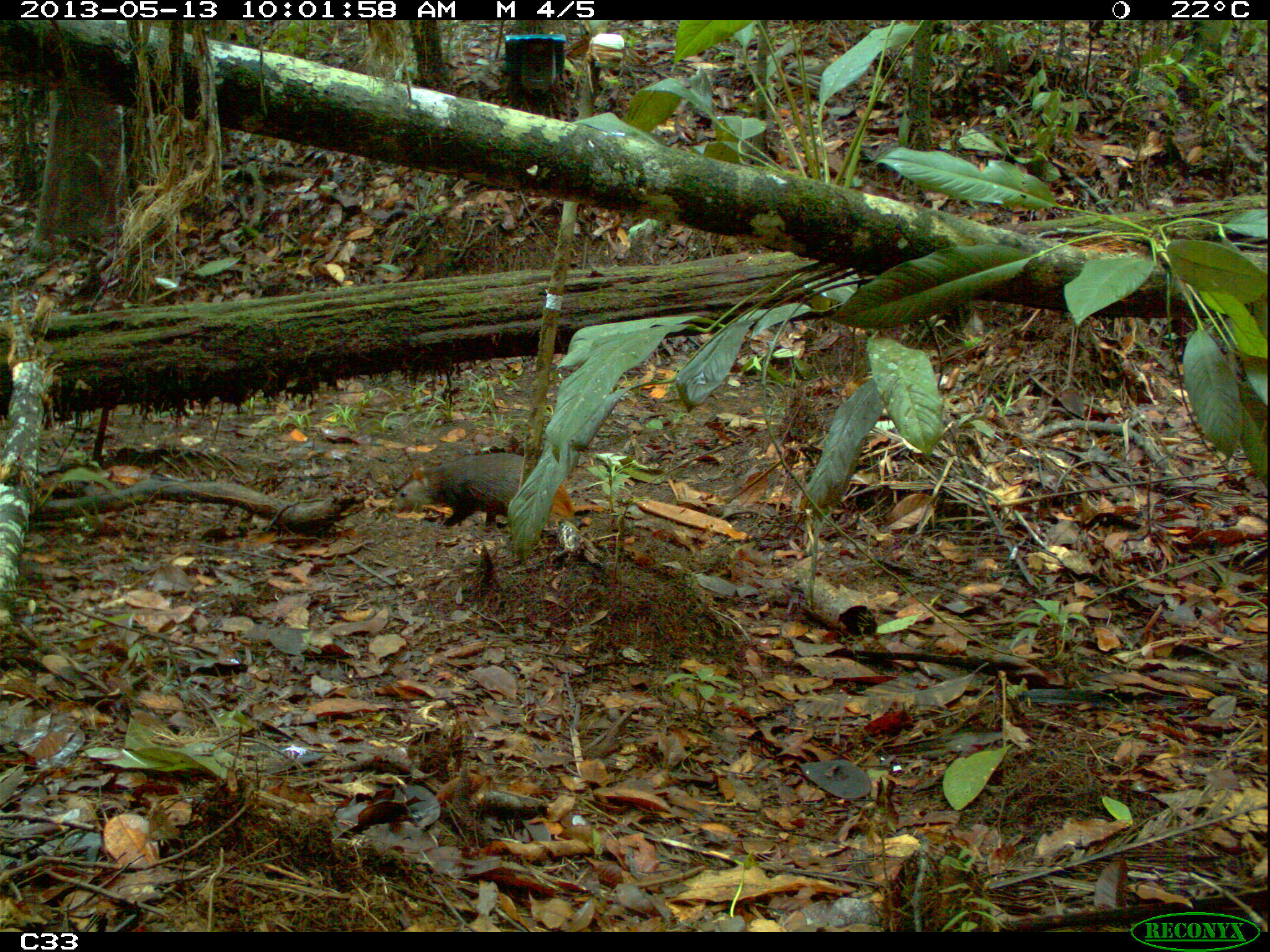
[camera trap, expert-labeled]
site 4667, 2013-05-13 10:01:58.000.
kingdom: Animalia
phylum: Chordata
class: Mammalia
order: Rodentia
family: Dasyproctidae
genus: Dasyprocta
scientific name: Dasyprocta leporina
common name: red-rumped agouti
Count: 1.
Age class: adult.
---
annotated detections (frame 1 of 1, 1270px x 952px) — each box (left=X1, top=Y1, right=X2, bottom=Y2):
dasyprocta leporina: (left=388, top=449, right=537, bottom=532)